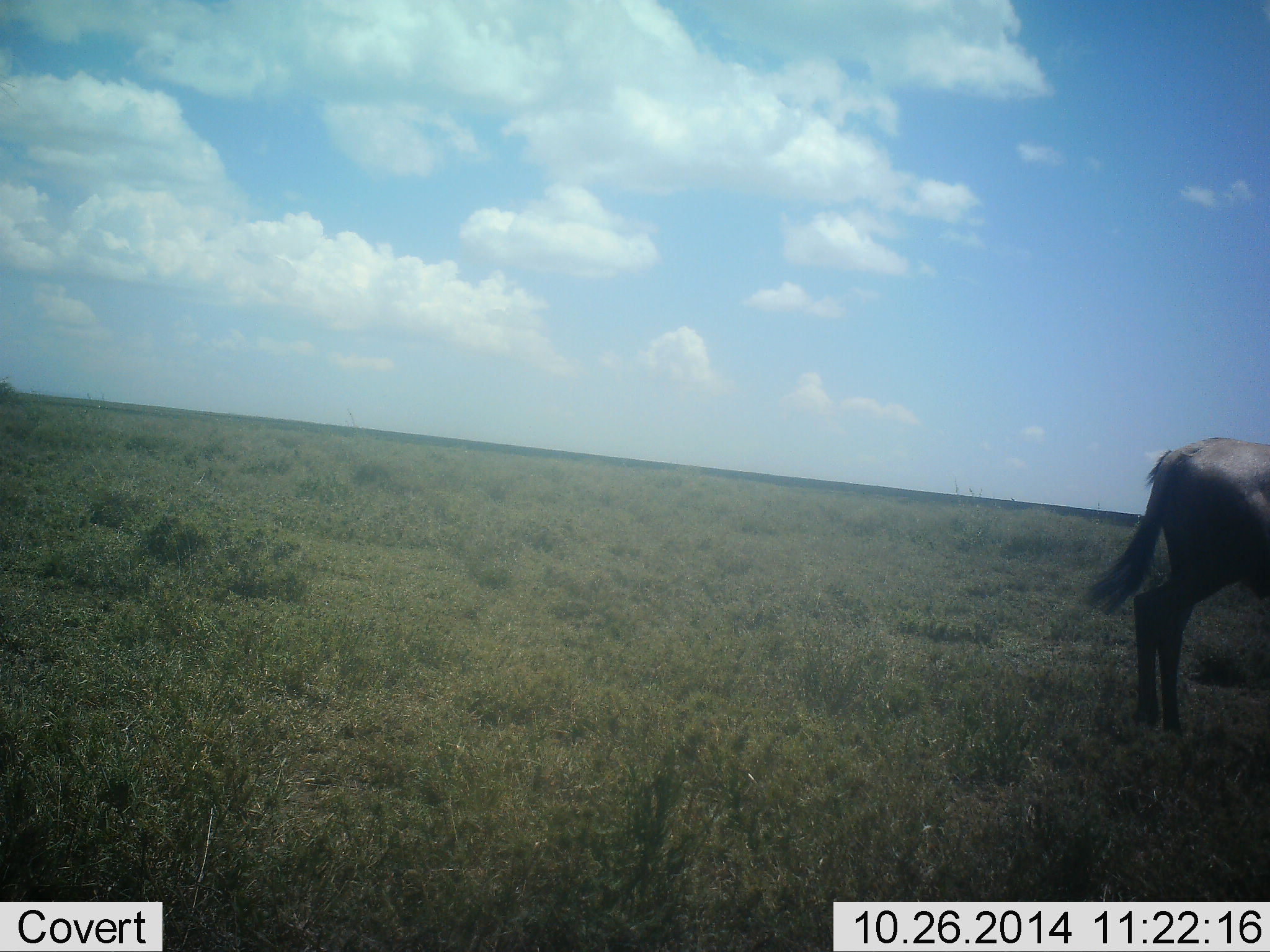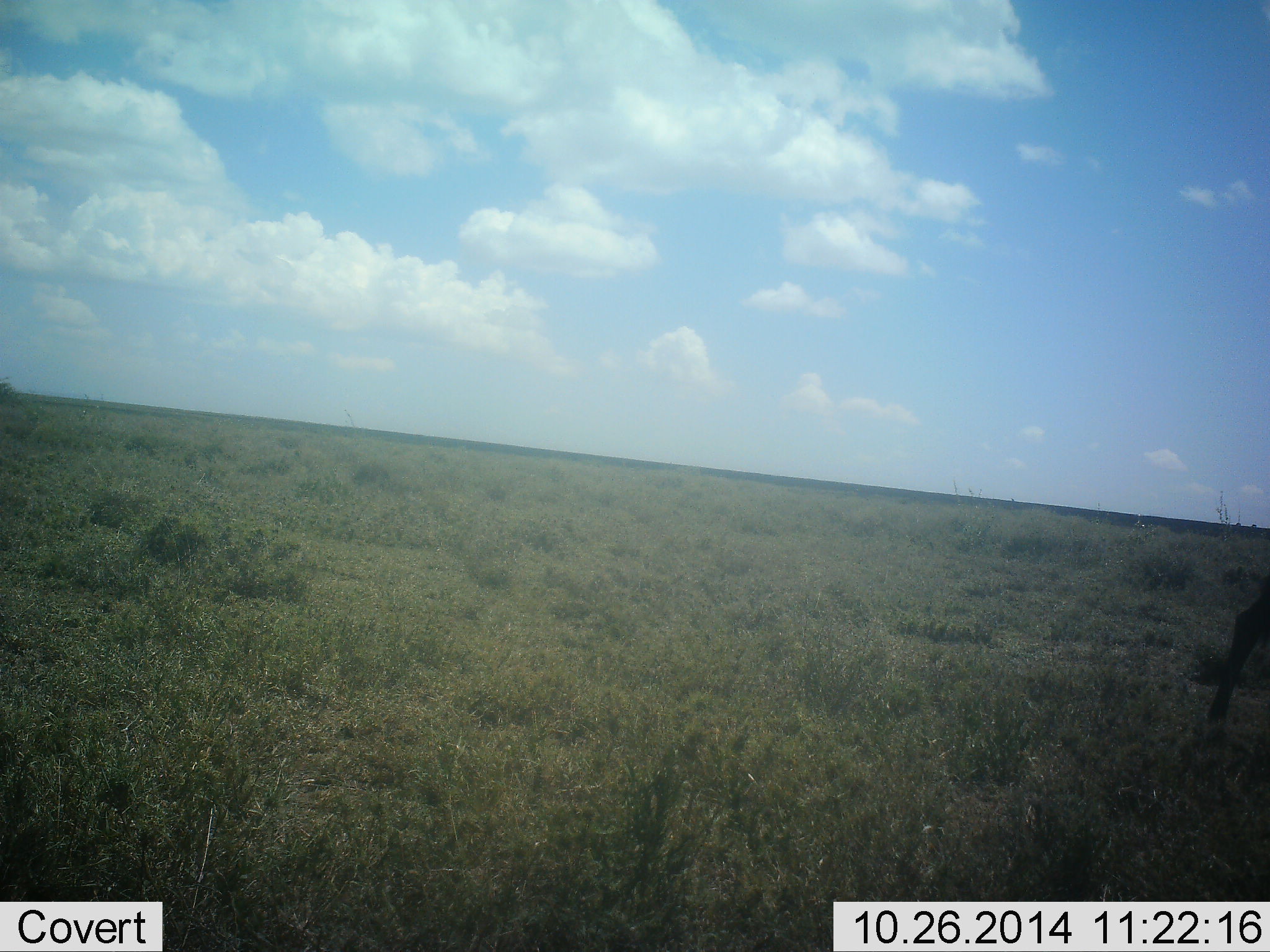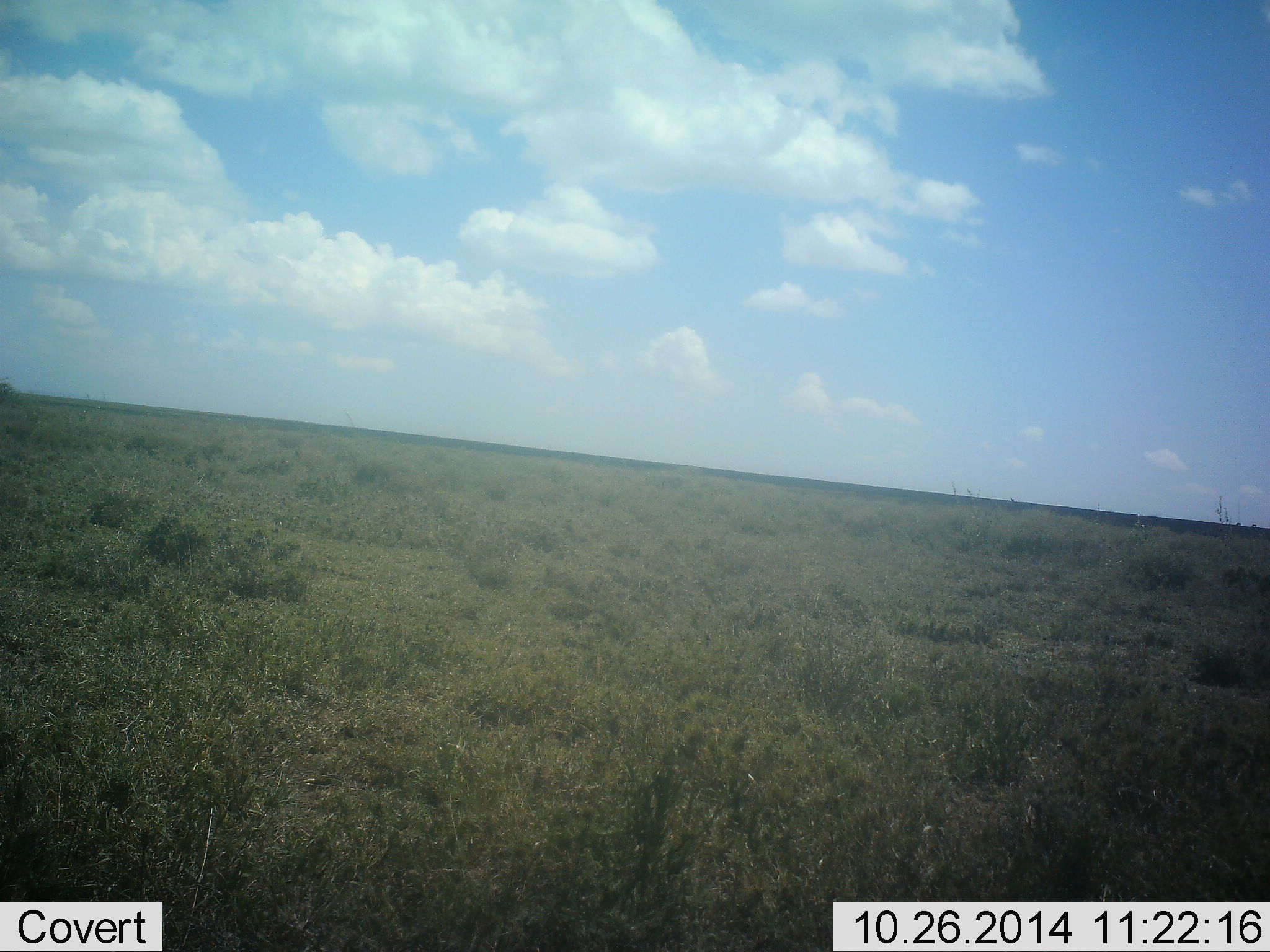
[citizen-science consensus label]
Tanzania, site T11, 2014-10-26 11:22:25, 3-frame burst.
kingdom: Animalia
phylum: Chordata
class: Mammalia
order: Artiodactyla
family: Bovidae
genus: Connochaetes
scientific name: Connochaetes taurinus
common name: blue wildebeest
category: wildebeest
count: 1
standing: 10%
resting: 0%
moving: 90%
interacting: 0%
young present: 0%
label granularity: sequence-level